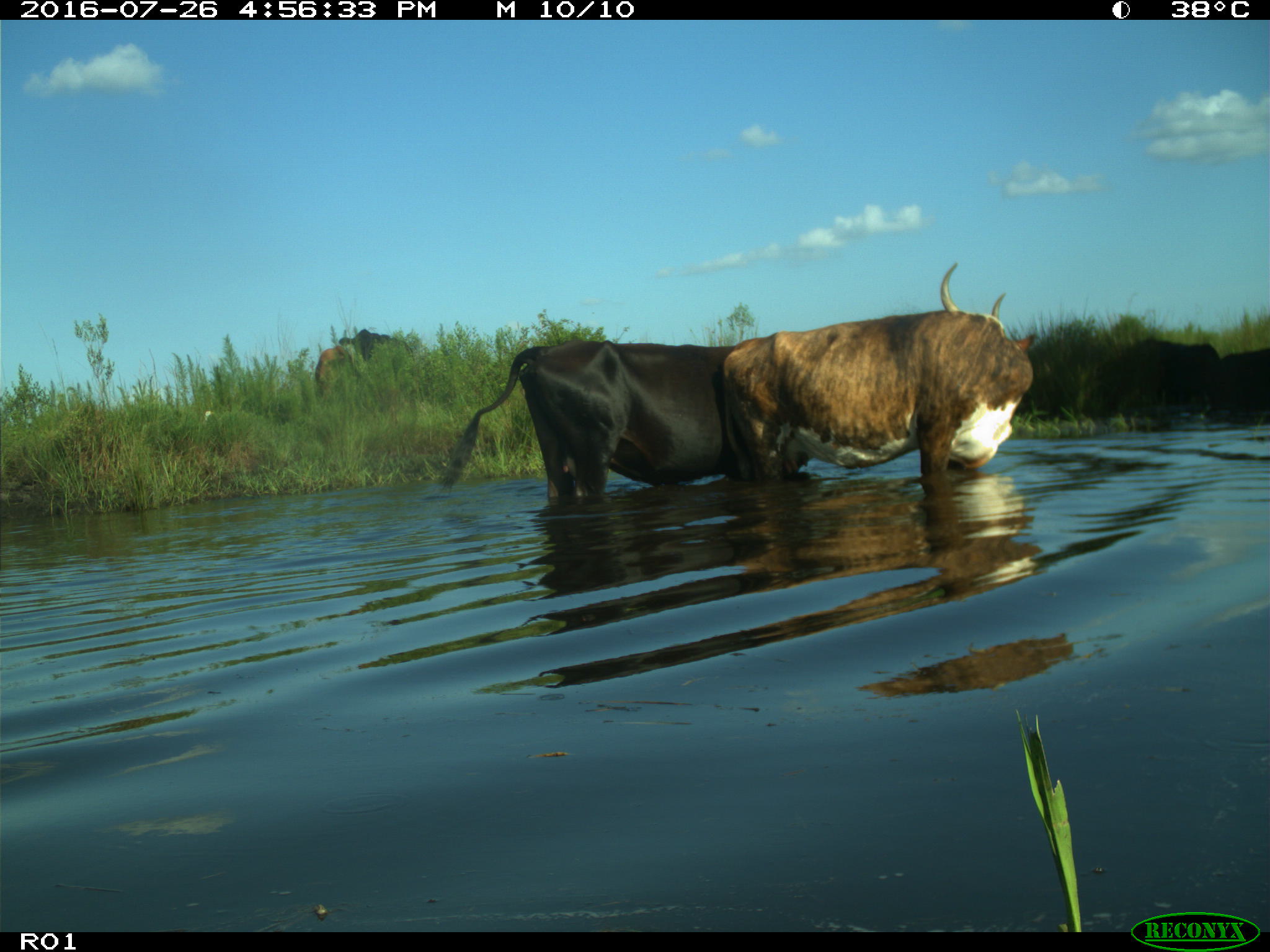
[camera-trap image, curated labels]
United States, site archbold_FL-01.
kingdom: Animalia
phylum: Chordata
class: Mammalia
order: Artiodactyla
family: Bovidae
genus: Bos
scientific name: Bos taurus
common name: domestic cow